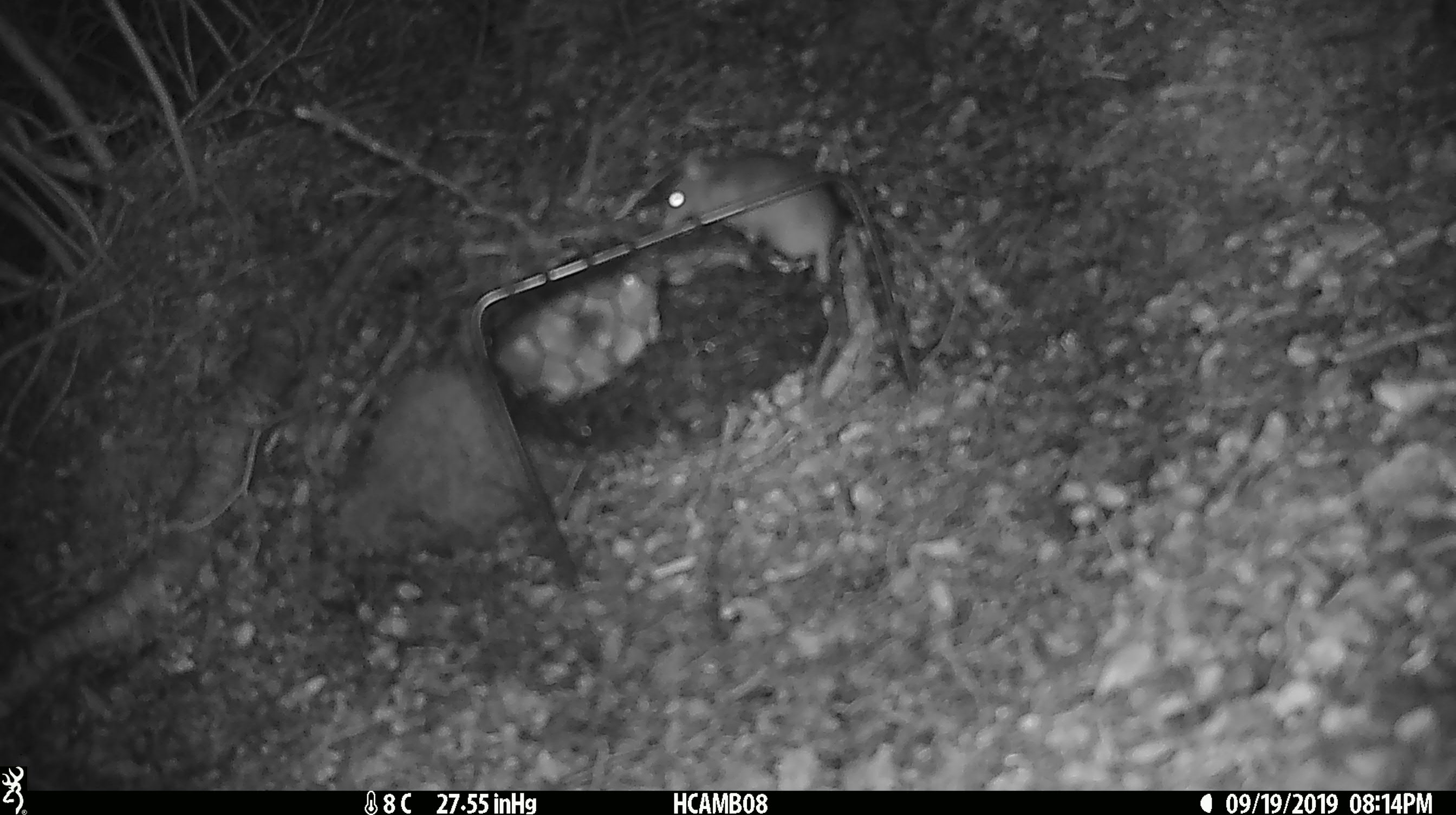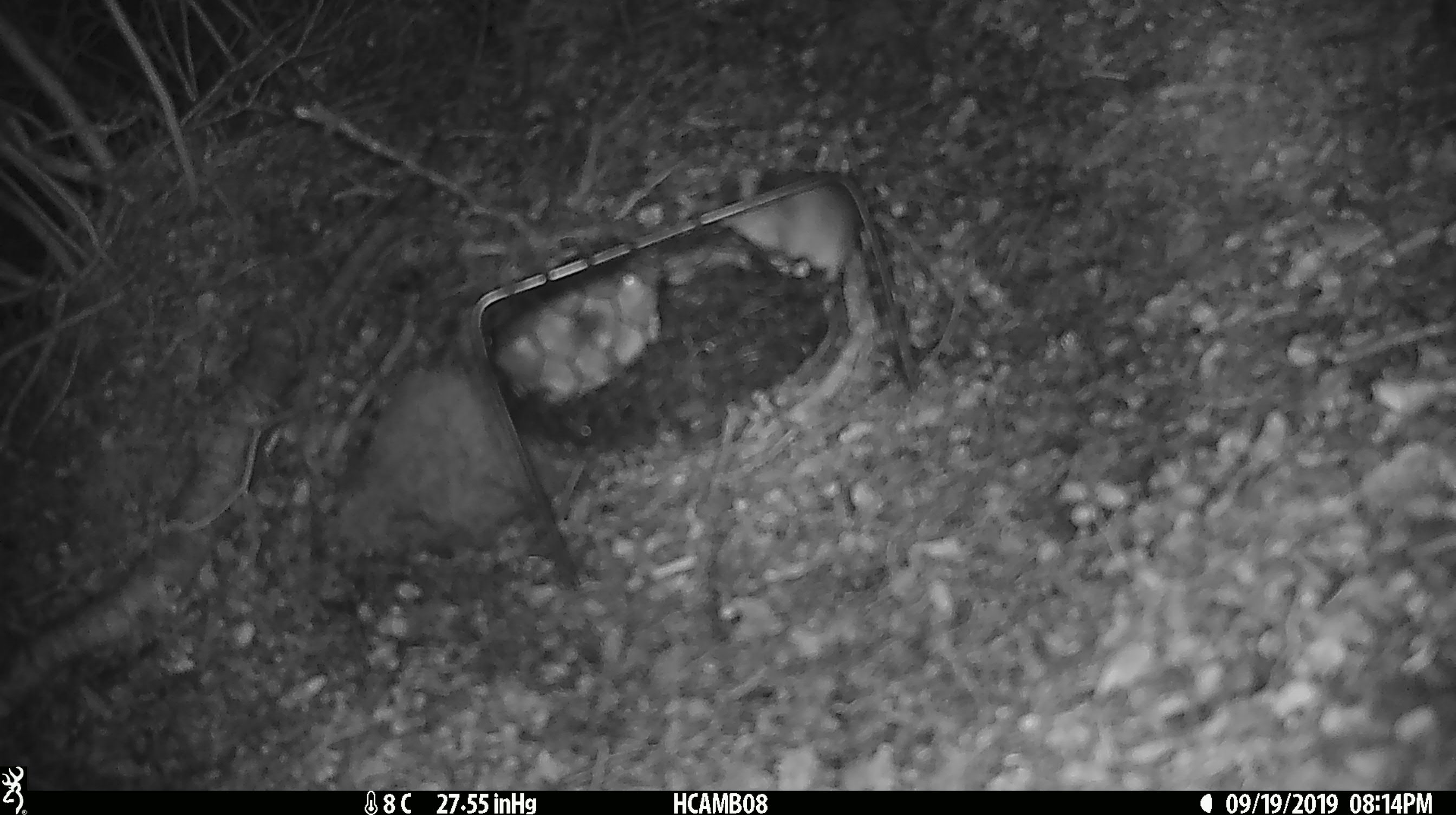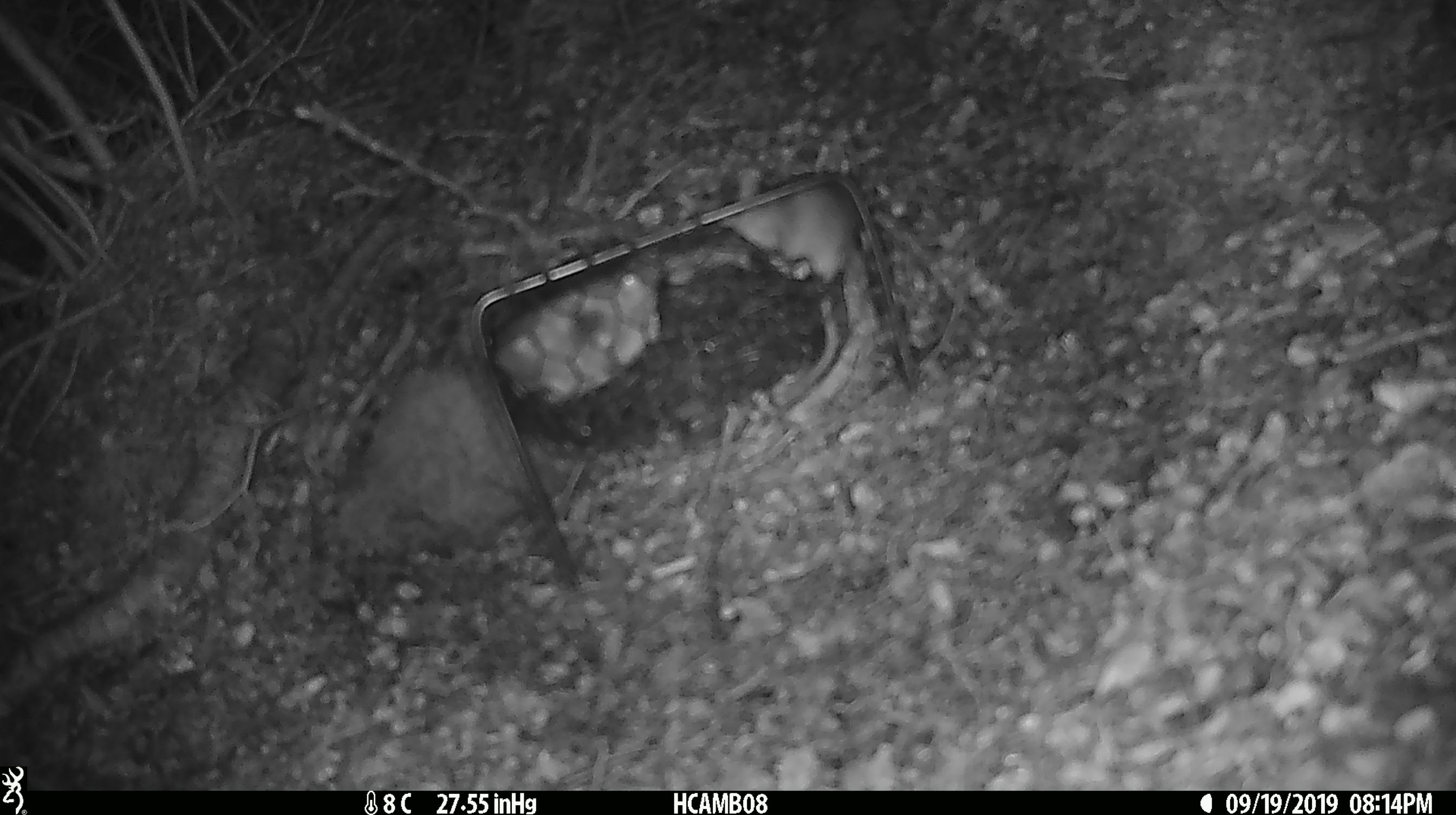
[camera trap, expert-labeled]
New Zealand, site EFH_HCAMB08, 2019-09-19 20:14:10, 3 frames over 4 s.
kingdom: Animalia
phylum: Chordata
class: Mammalia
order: Rodentia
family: Muridae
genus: Mus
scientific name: Mus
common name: mouse